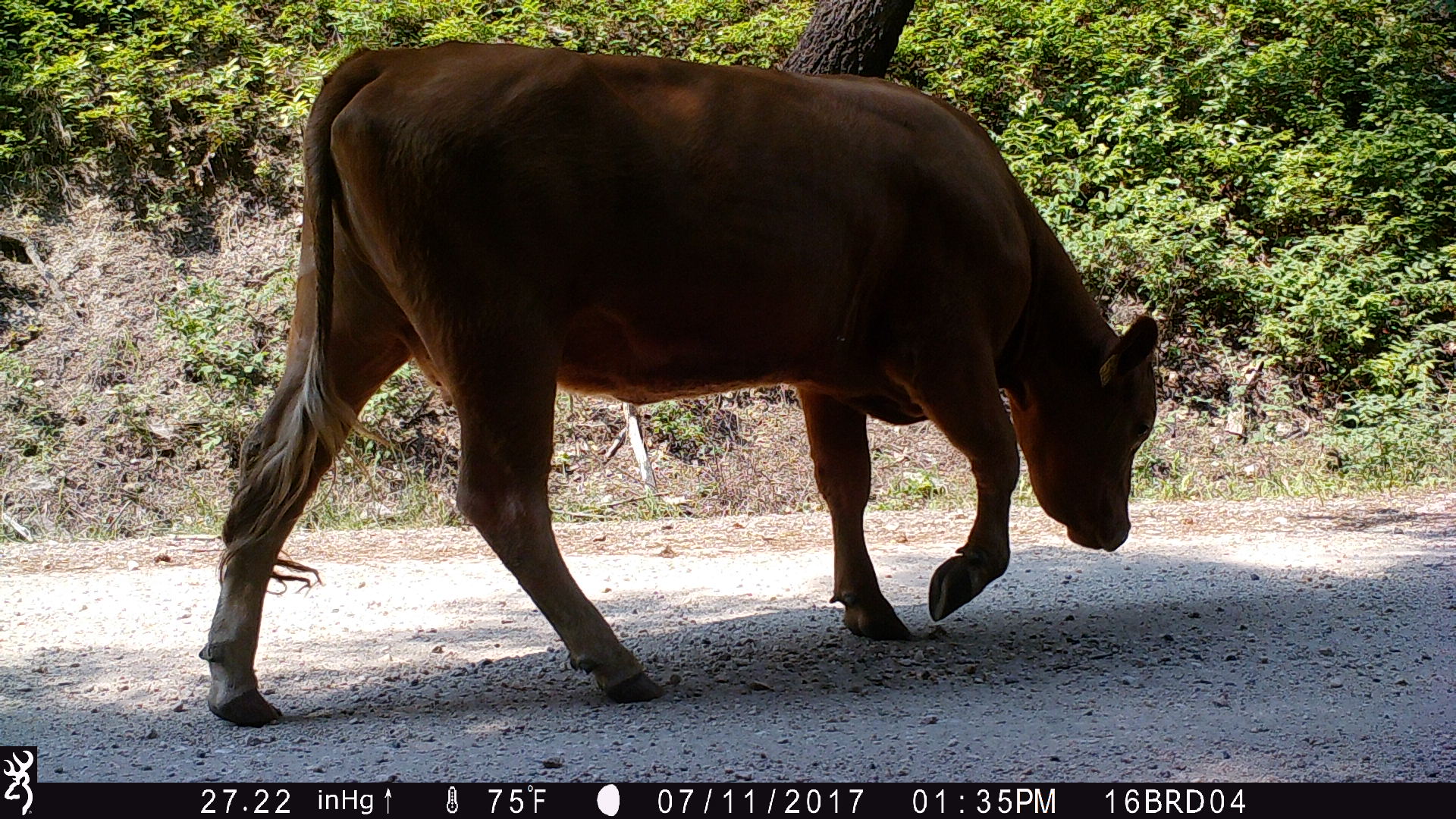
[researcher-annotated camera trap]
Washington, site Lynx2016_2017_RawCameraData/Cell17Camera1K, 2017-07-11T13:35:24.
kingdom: Animalia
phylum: Chordata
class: Mammalia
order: Artiodactyla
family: Bovidae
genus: Bos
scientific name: Bos taurus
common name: domestic cattle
Domestic cattle (Bos taurus). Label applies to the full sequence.